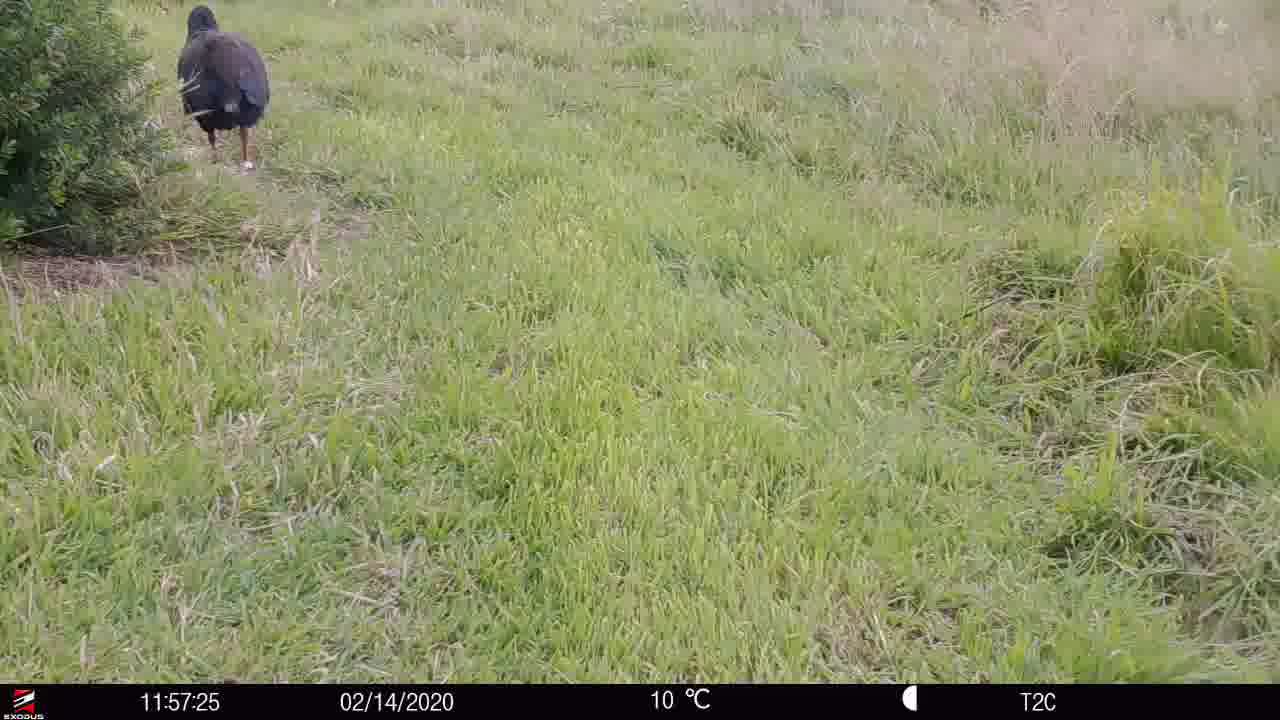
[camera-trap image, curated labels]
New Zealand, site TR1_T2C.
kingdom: Animalia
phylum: Chordata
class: Aves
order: Gruiformes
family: Rallidae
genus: Porphyrio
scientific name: Porphyrio mantelli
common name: takahe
Takahe (Porphyrio mantelli).